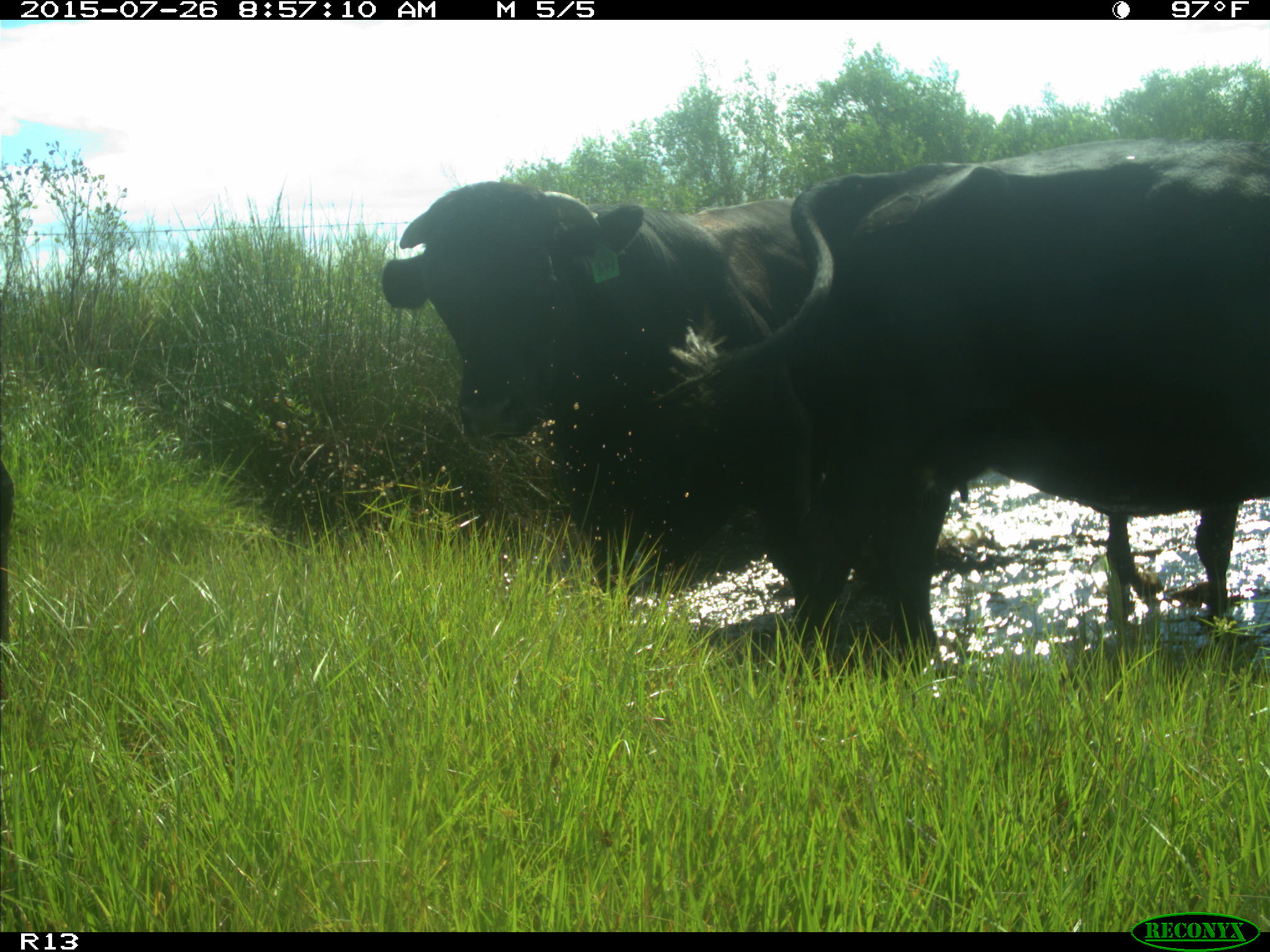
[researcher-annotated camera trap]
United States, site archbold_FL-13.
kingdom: Animalia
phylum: Chordata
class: Mammalia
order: Artiodactyla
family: Bovidae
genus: Bos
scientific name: Bos taurus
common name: domestic cow